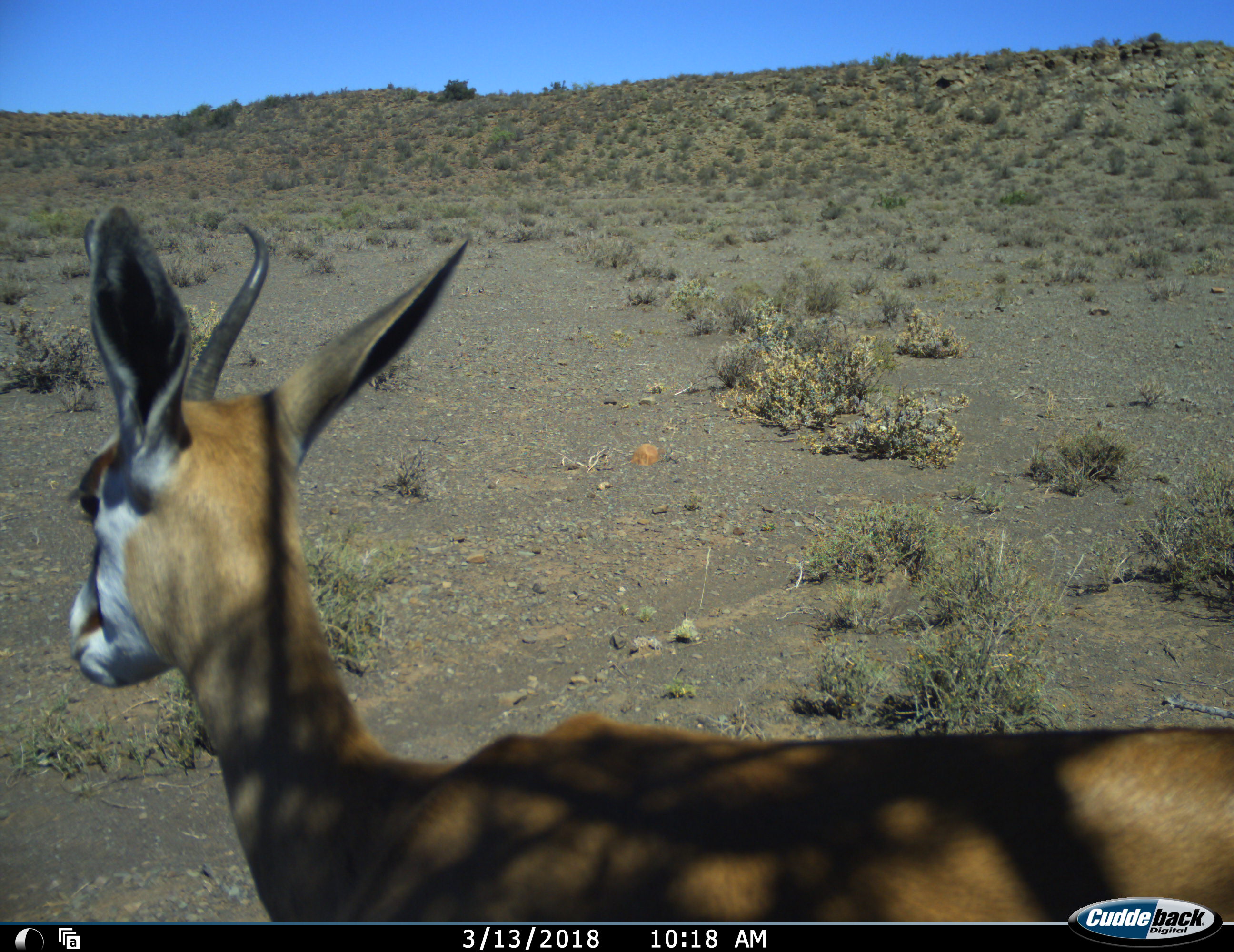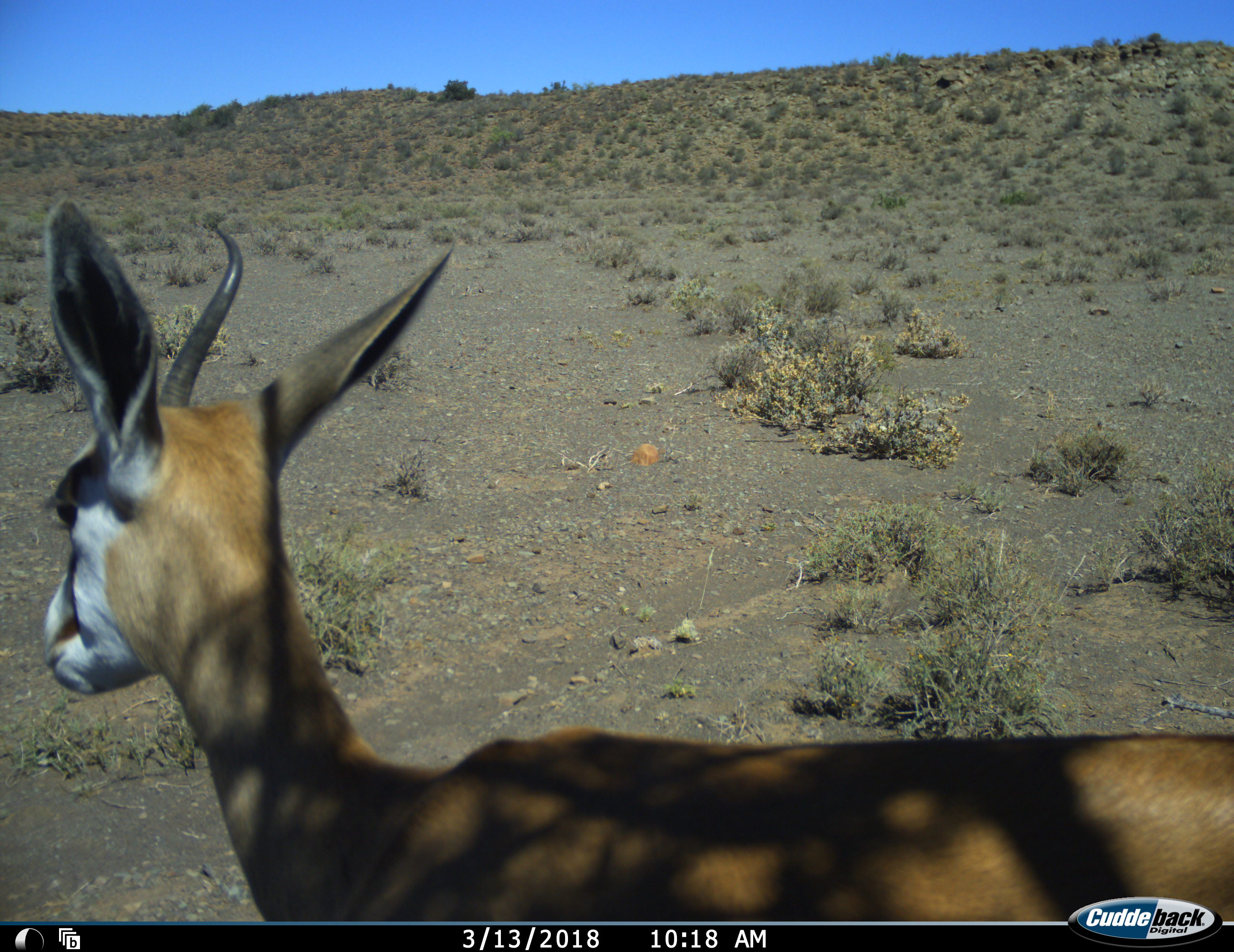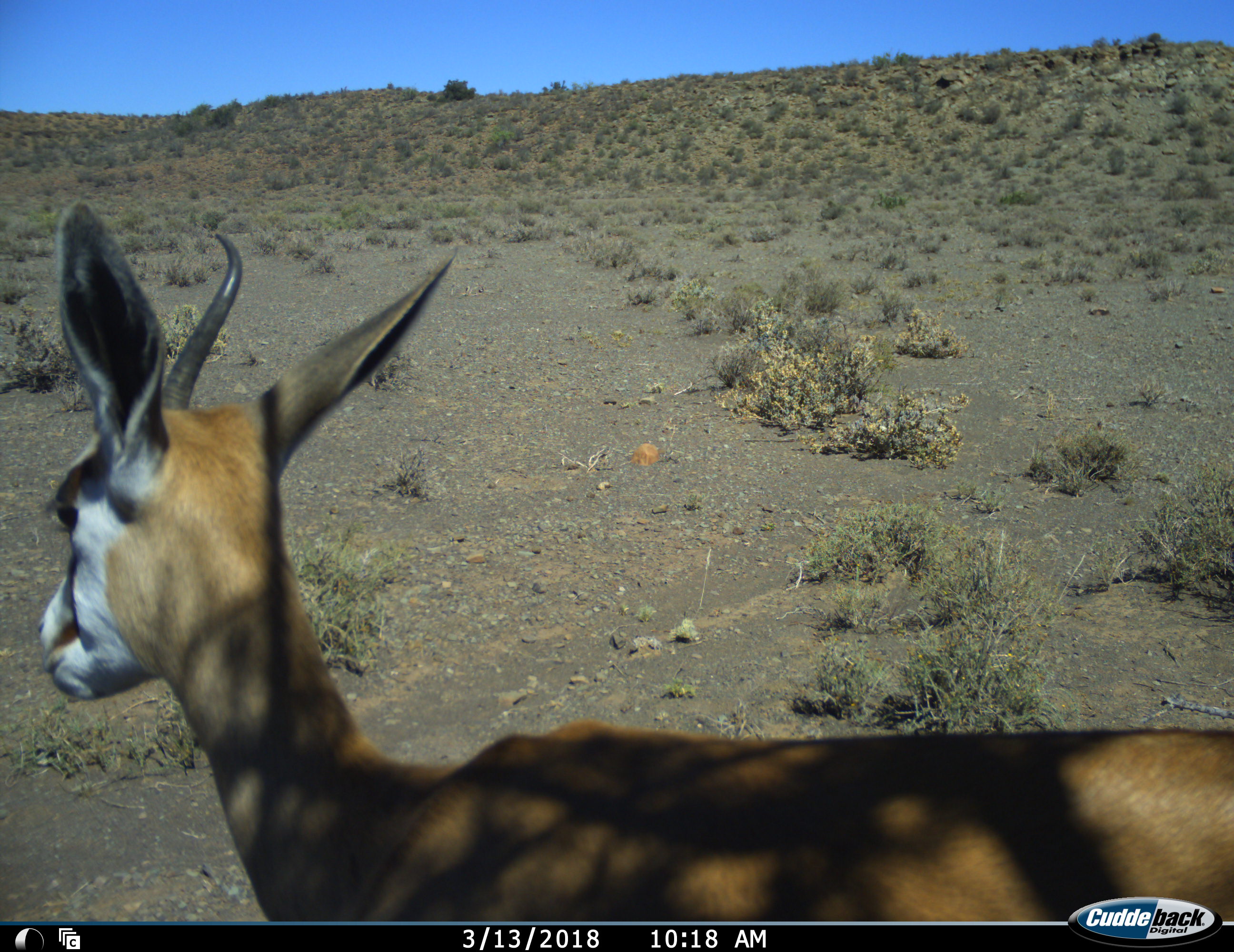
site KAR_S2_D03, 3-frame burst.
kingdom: Animalia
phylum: Chordata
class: Mammalia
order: Artiodactyla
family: Bovidae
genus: Antidorcas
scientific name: Antidorcas marsupialis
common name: springbok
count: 1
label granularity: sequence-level